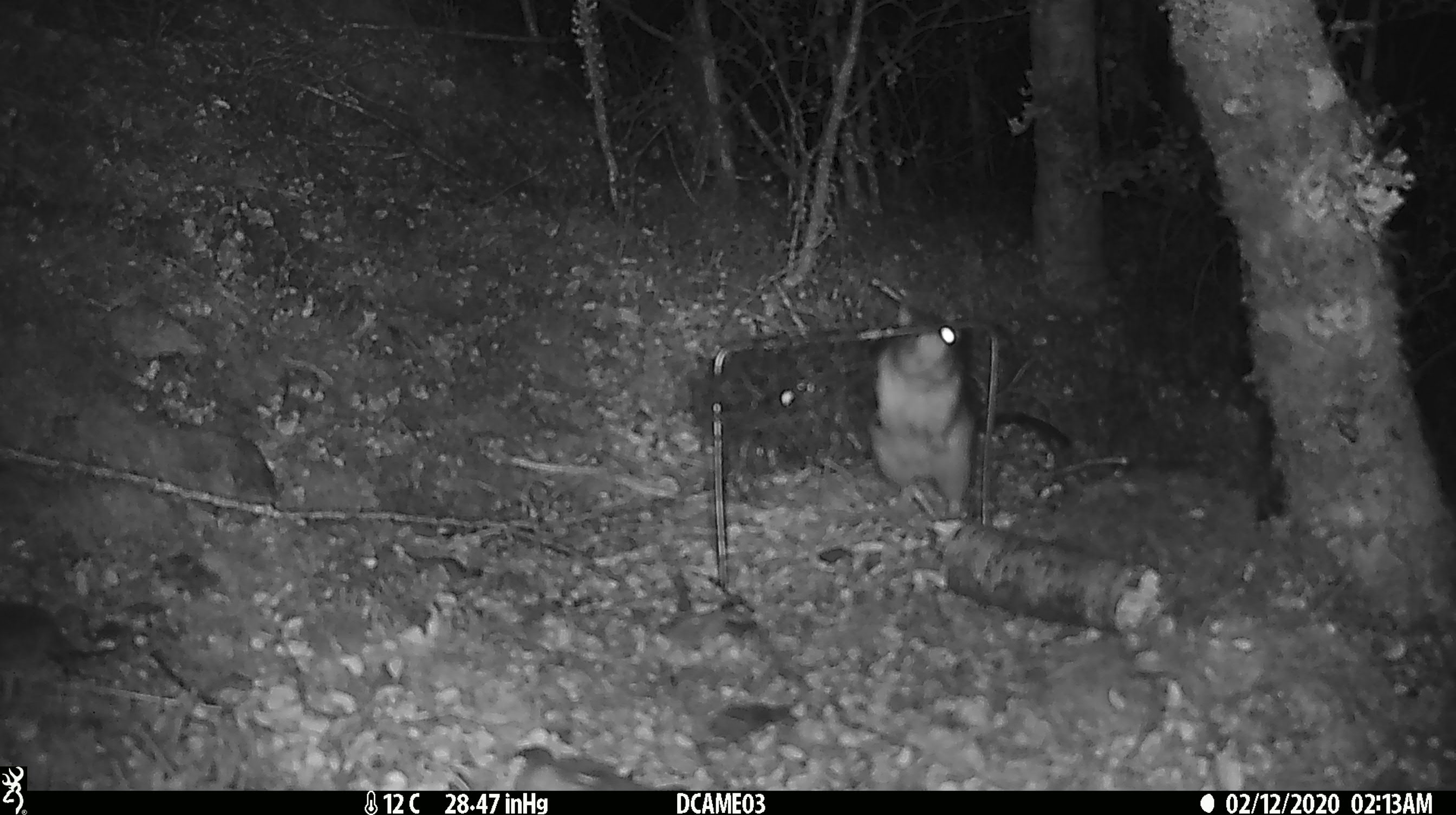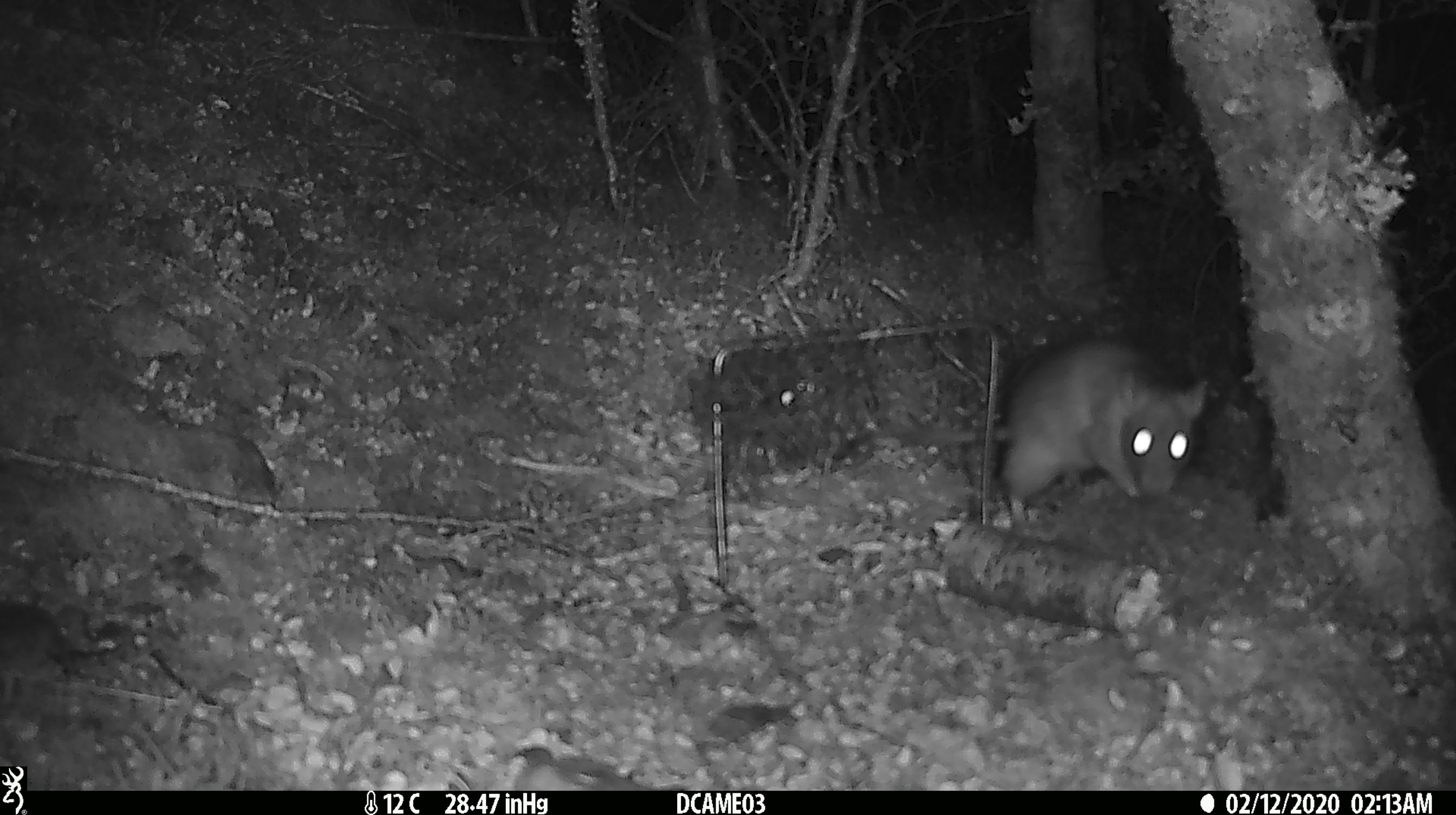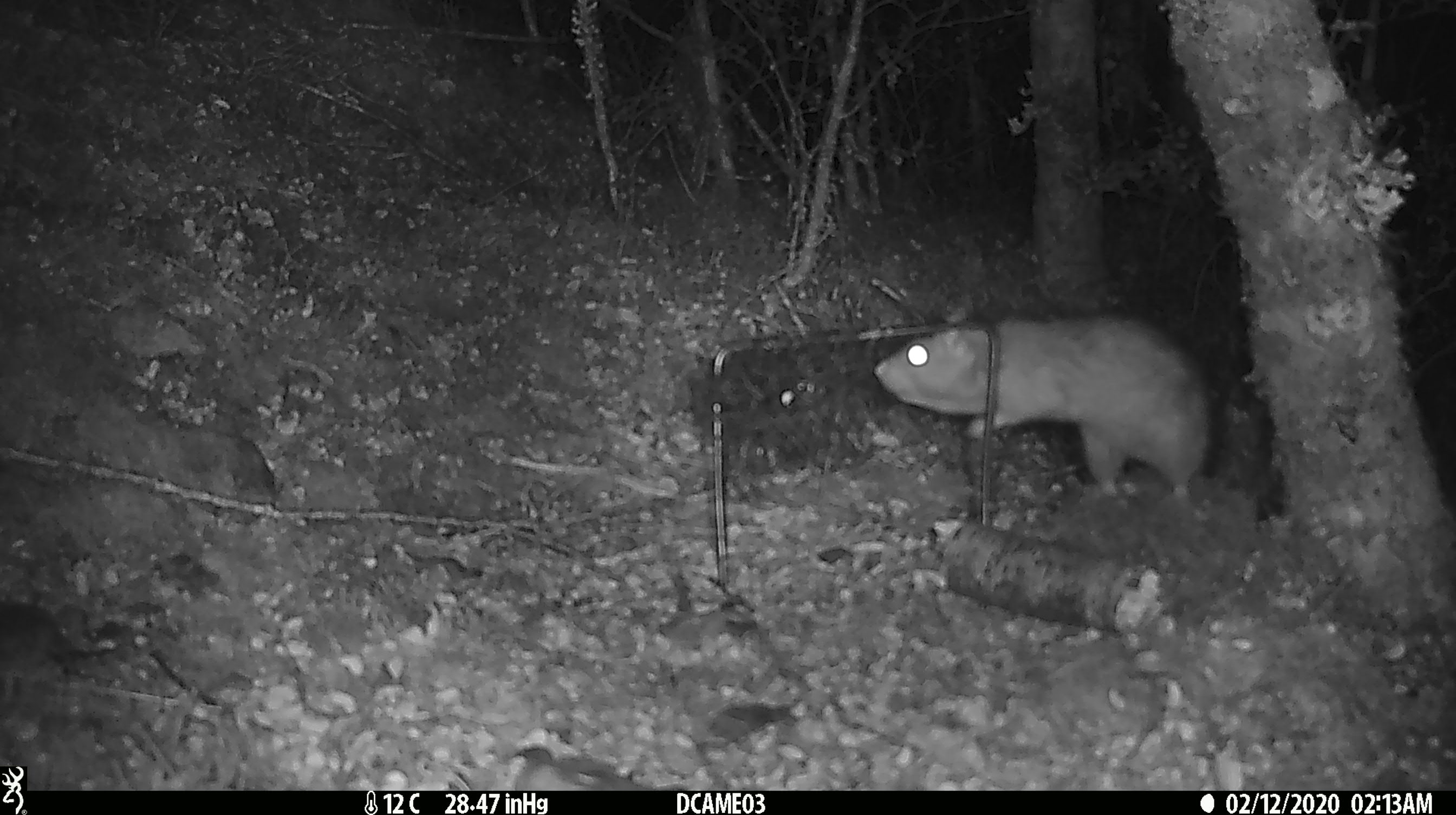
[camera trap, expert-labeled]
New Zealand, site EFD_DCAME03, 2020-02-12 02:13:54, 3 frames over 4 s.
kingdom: Animalia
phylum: Chordata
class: Mammalia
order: Rodentia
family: Muridae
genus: Rattus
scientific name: Rattus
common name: rat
Rat (Rattus).